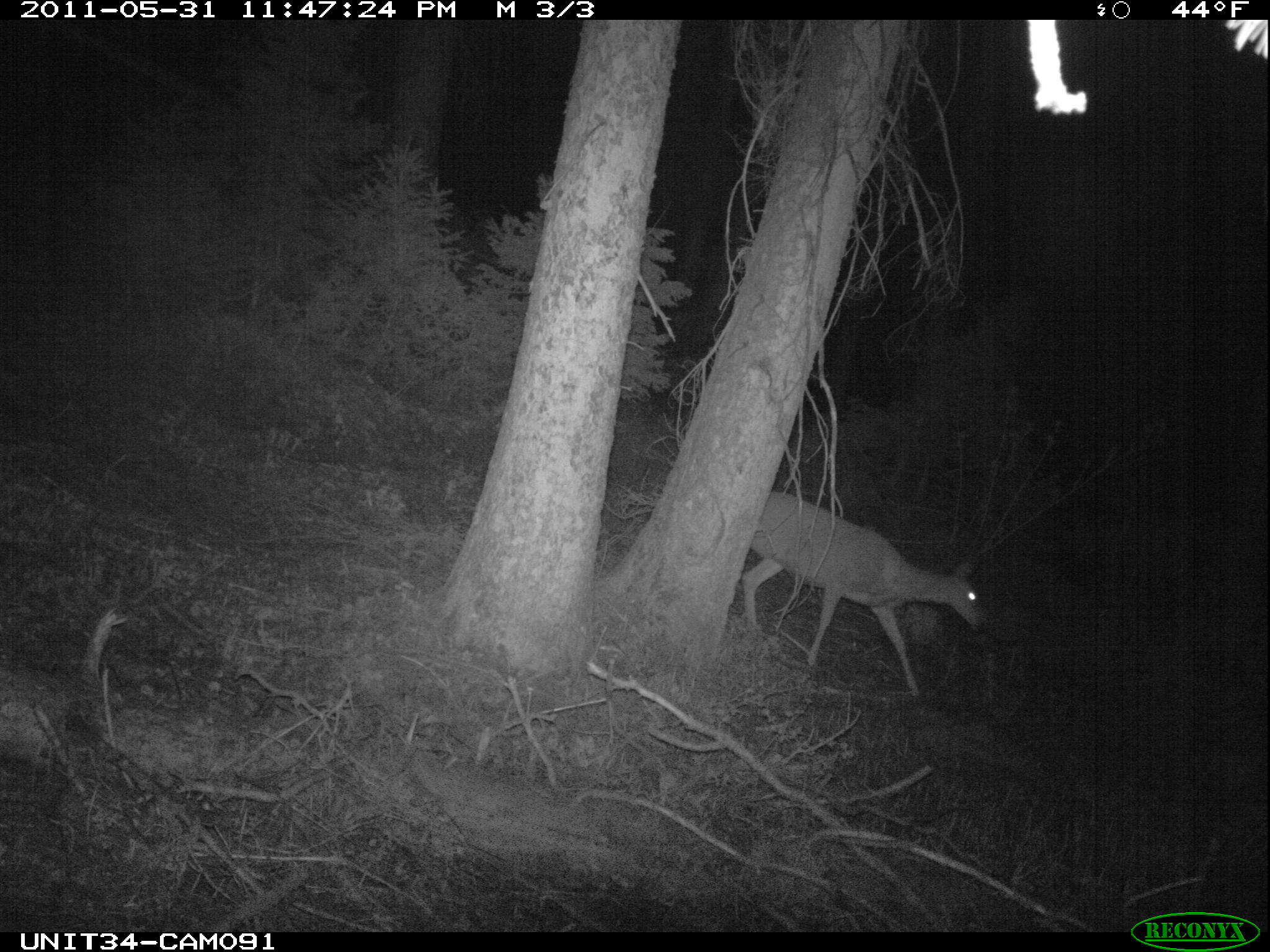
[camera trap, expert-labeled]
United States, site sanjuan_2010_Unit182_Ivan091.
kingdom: Animalia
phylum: Chordata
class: Mammalia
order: Artiodactyla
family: Cervidae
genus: Odocoileus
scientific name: Odocoileus hemionus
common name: mule deer